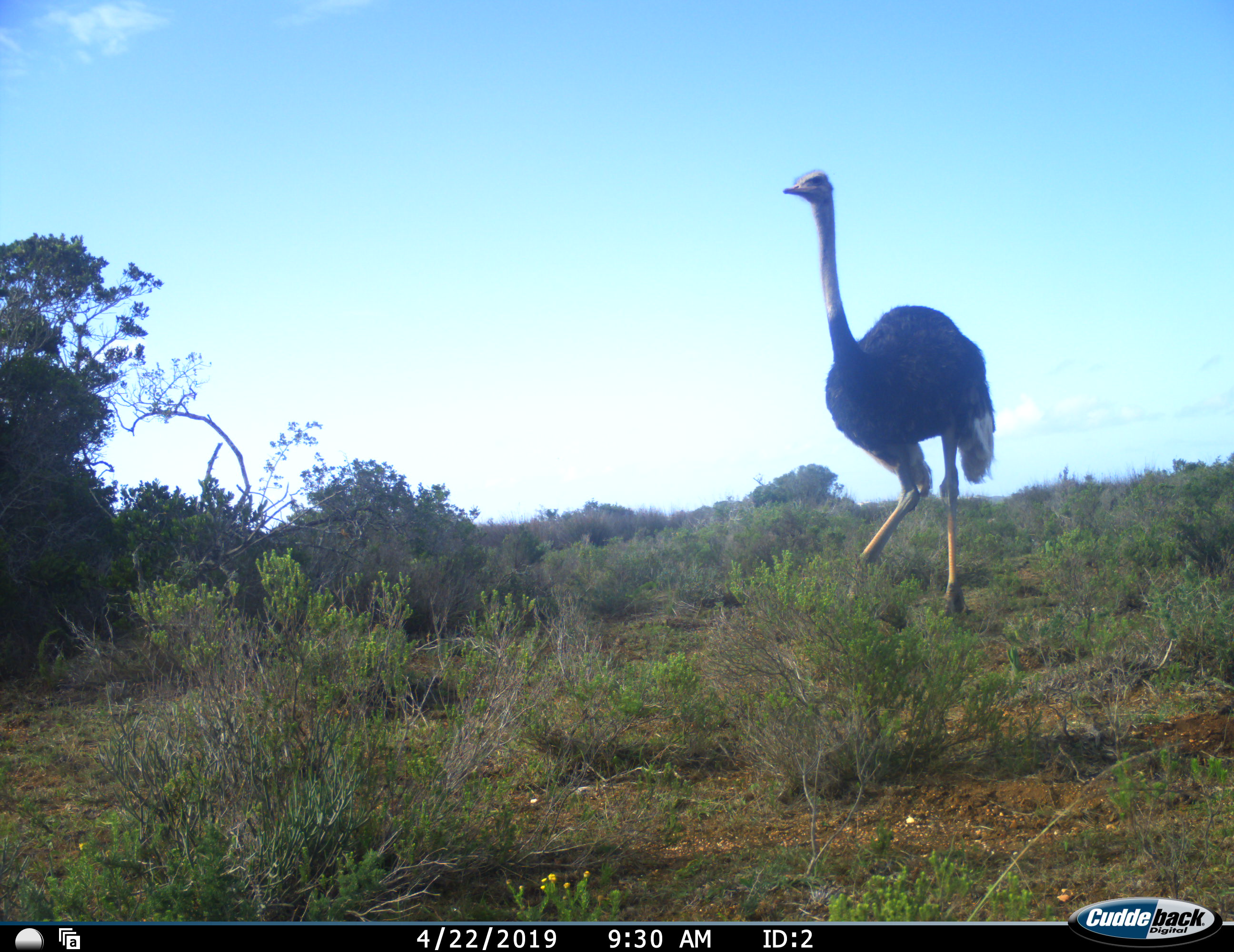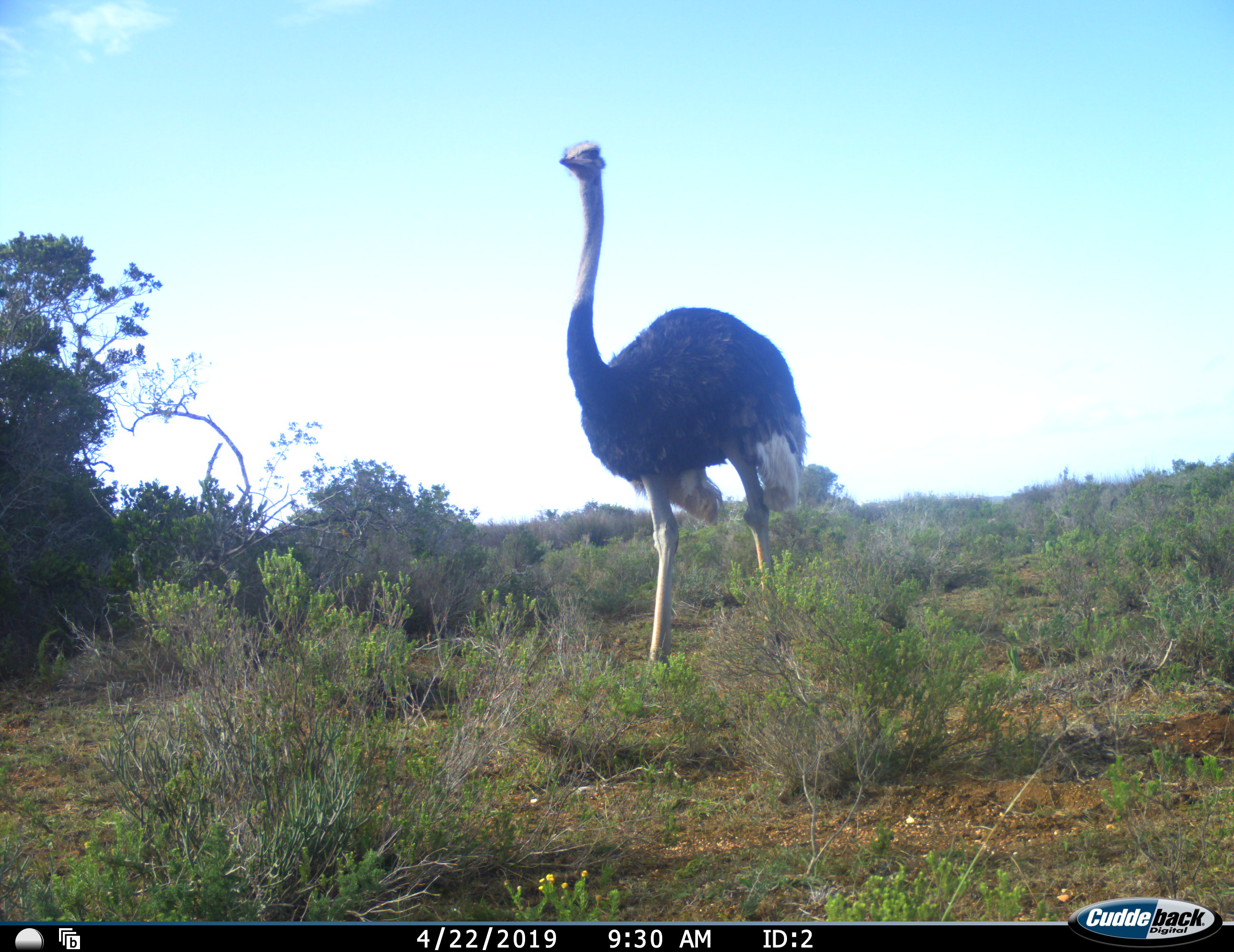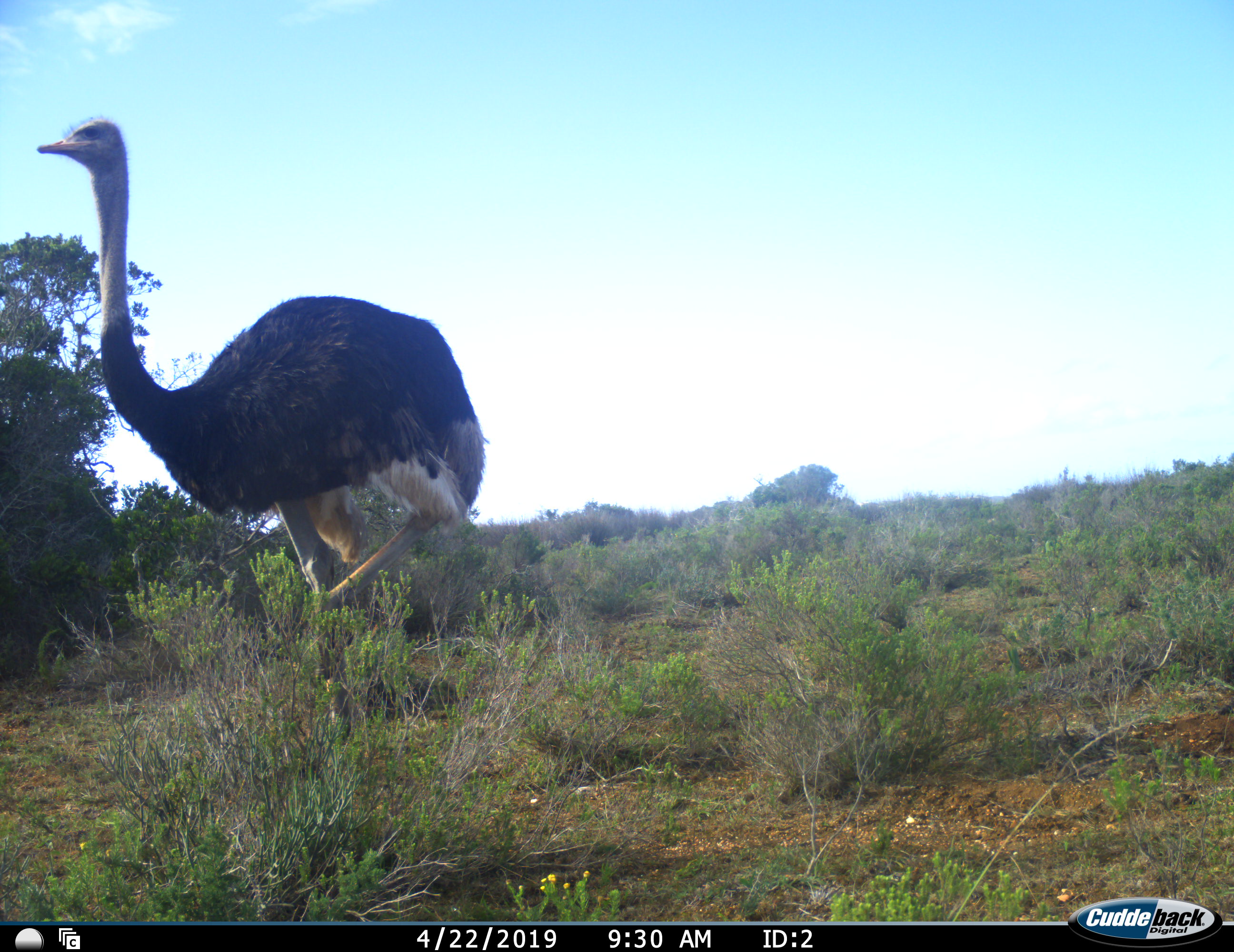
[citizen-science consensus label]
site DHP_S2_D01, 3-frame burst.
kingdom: Animalia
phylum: Chordata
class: Aves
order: Struthioniformes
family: Struthionidae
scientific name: Struthionidae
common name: ostrich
Ostrich (Struthionidae), count 1. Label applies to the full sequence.